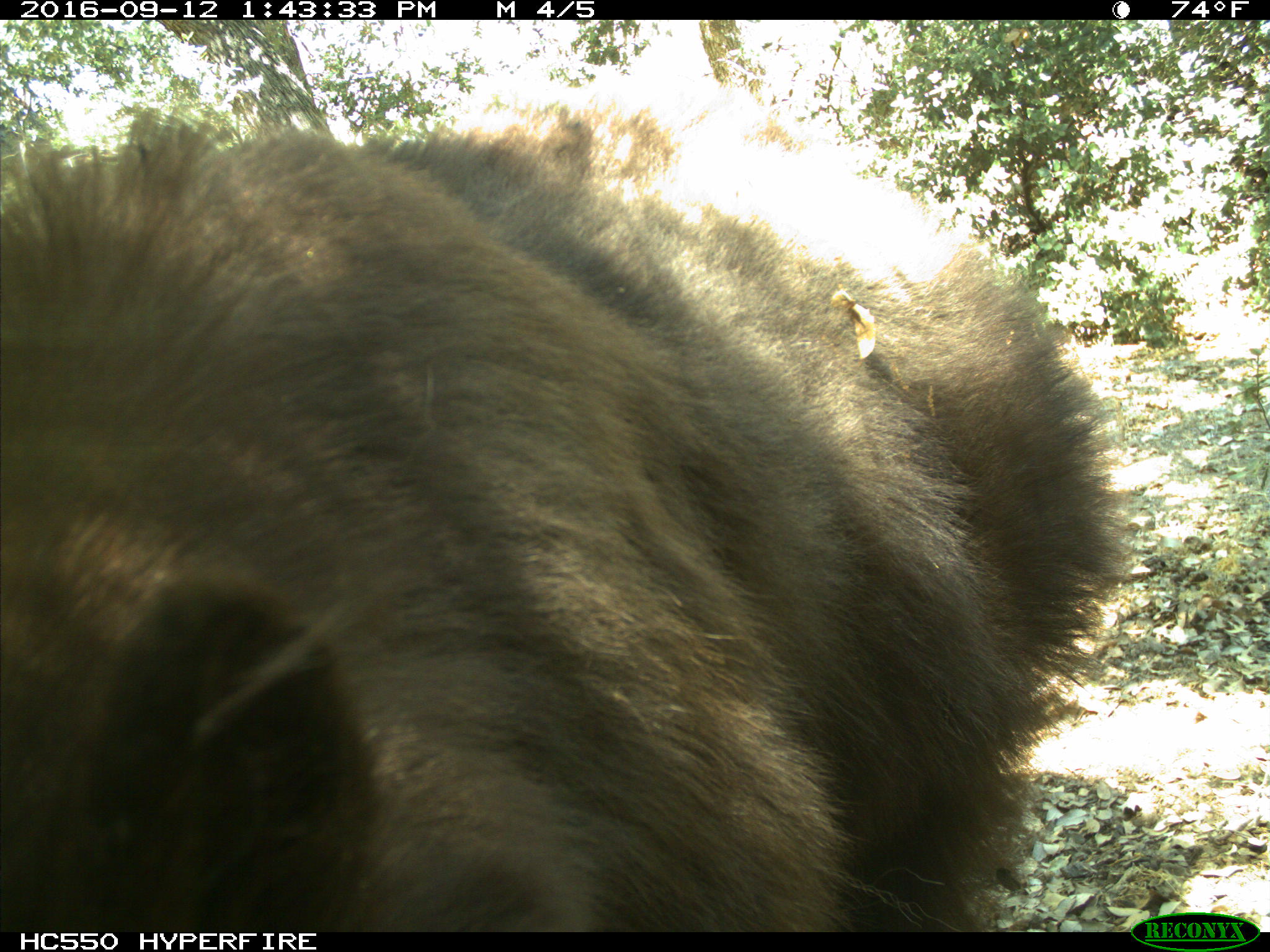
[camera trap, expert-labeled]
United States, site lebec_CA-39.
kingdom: Animalia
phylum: Chordata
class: Mammalia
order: Carnivora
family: Ursidae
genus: Ursus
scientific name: Ursus americanus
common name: american black bear